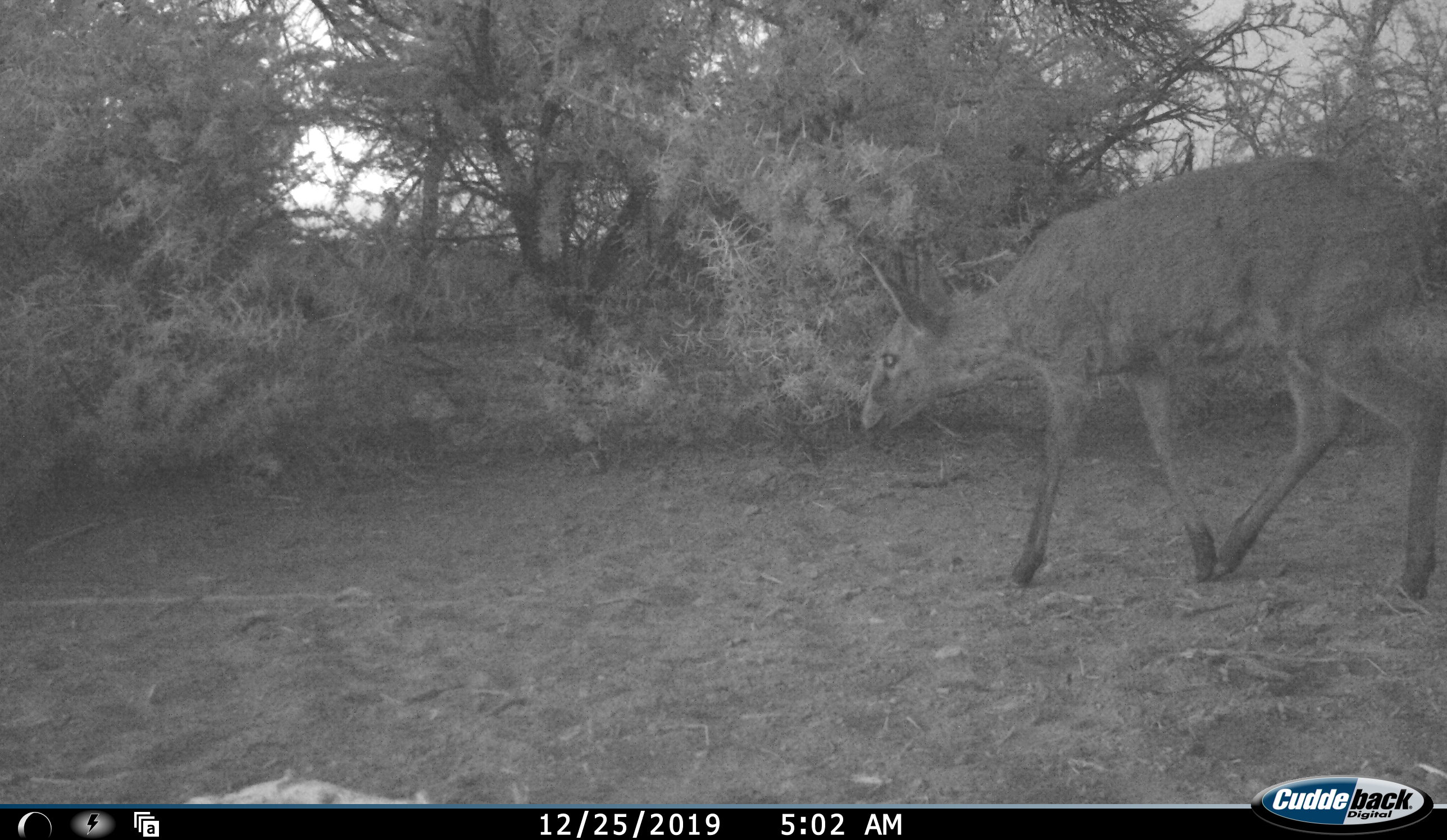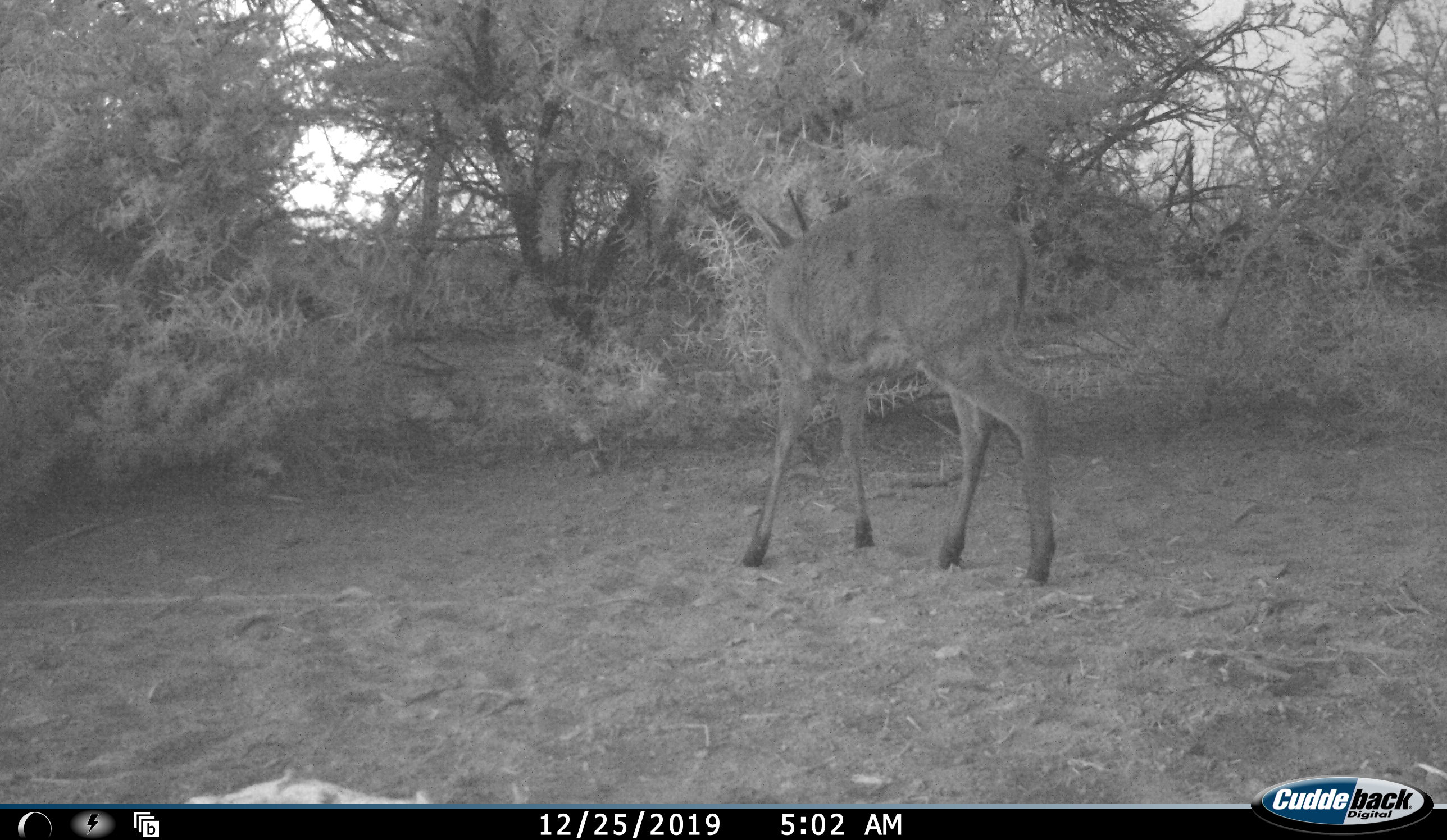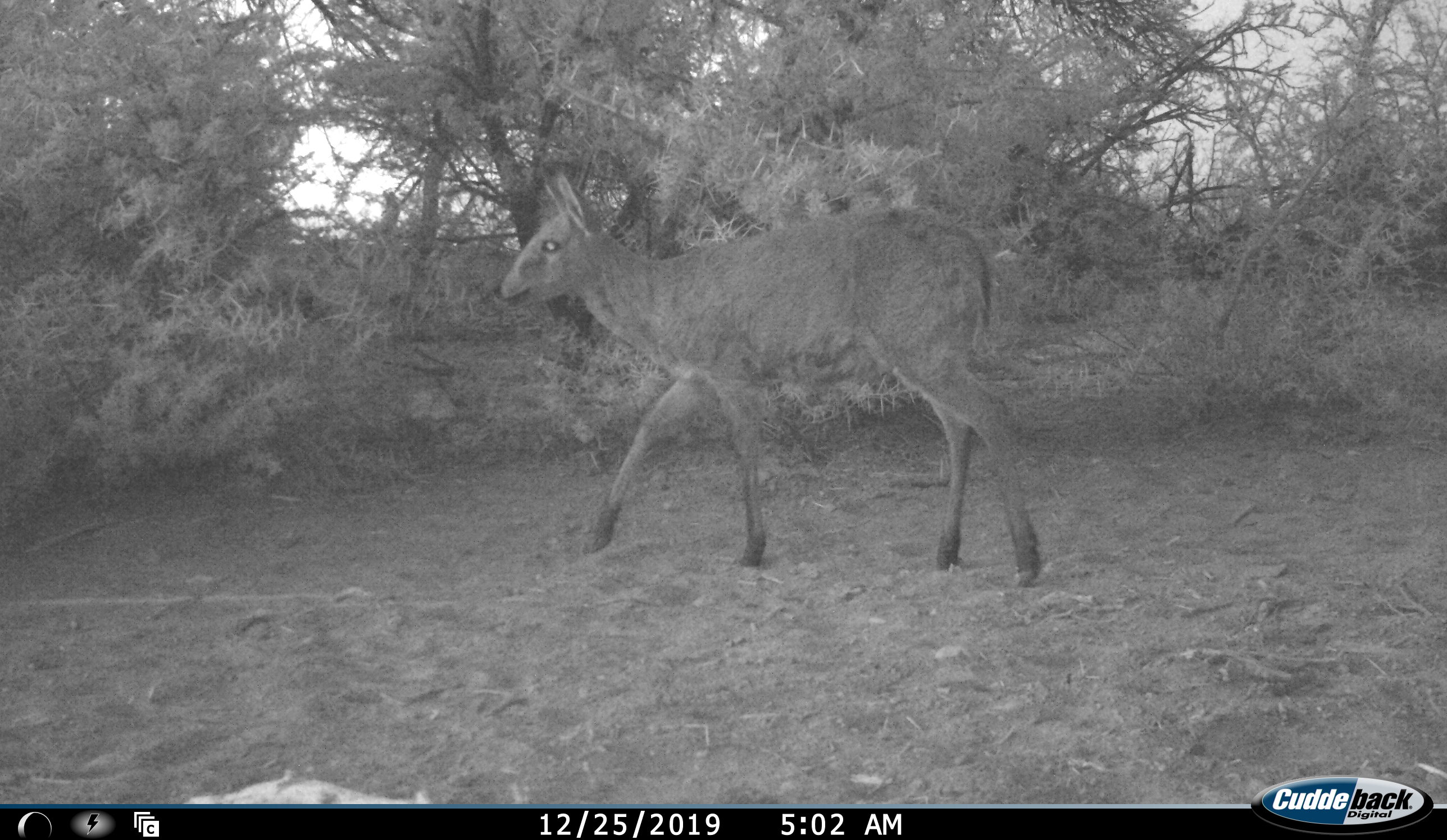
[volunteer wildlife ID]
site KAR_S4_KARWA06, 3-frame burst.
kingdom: Animalia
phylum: Chordata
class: Mammalia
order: Artiodactyla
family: Bovidae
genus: Sylvicapra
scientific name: Sylvicapra grimmia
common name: common duiker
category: duikercommongrey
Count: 1.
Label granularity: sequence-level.